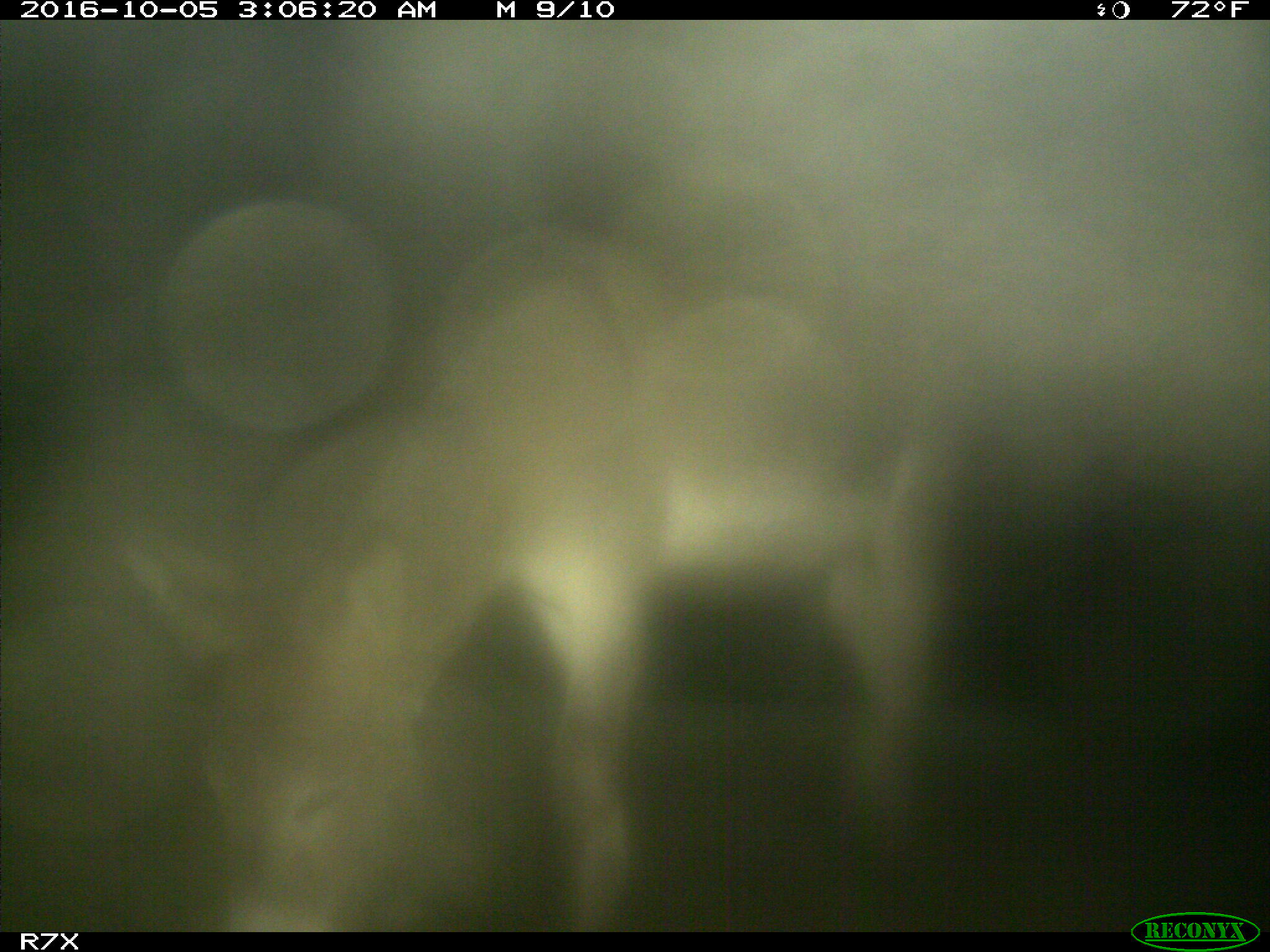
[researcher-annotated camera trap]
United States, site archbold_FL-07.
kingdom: Animalia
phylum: Chordata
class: Mammalia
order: Perissodactyla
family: Equidae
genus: Equus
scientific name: Equus africanus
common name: african wild ass